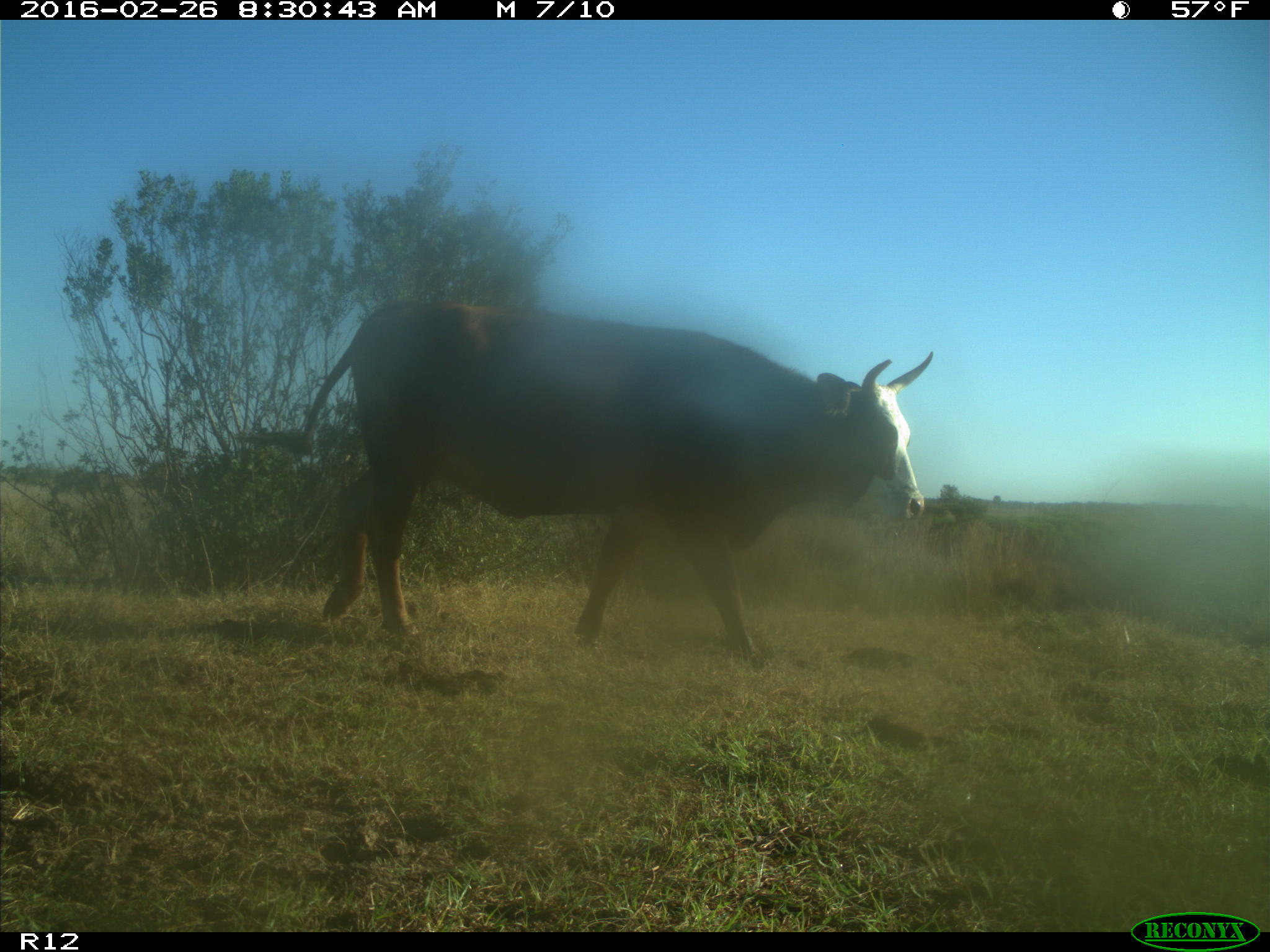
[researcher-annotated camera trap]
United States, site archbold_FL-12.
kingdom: Animalia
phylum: Chordata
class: Mammalia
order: Artiodactyla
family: Bovidae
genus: Bos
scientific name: Bos taurus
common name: domestic cow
Bos taurus (domestic cow).